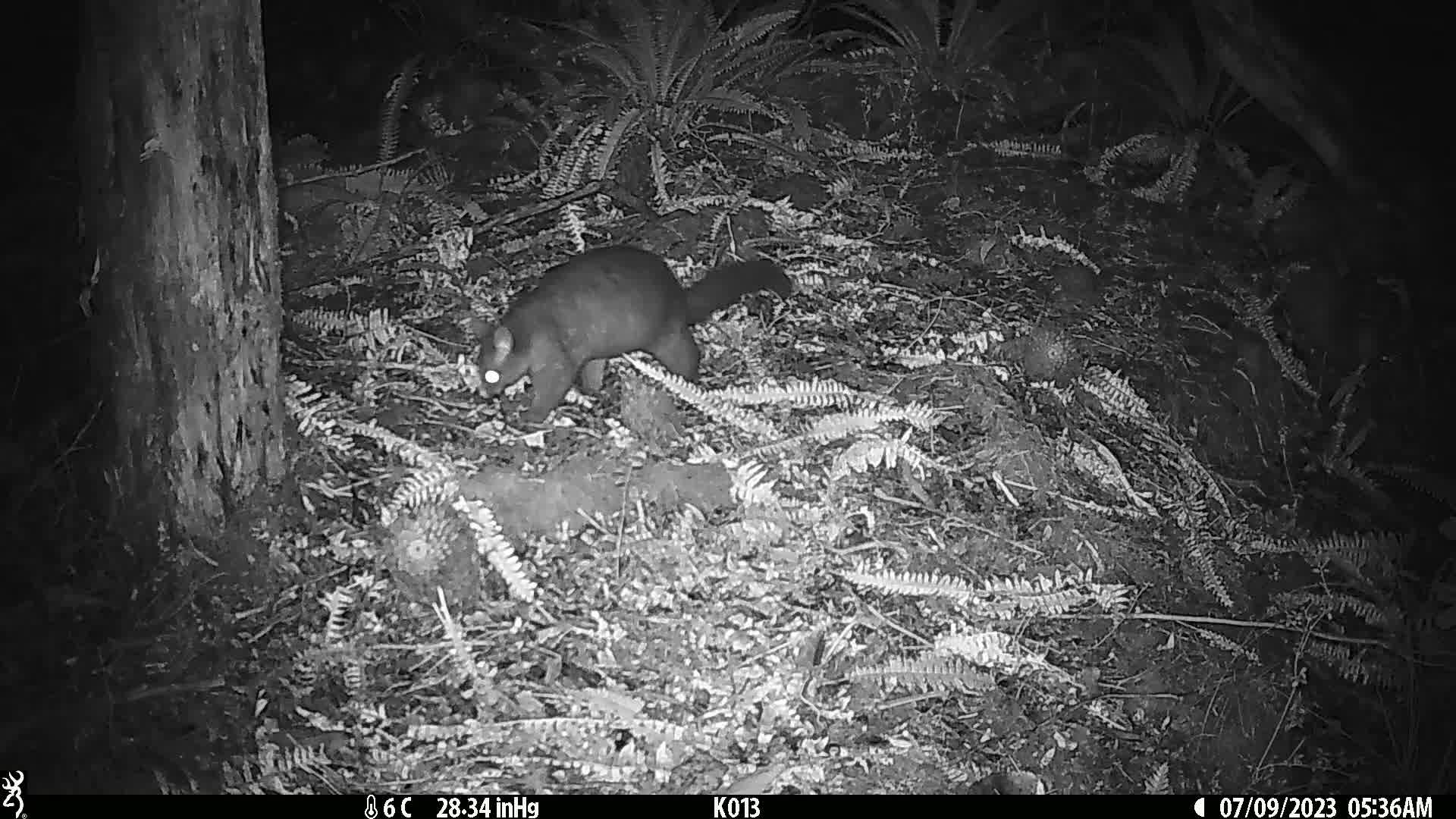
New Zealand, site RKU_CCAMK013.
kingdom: Animalia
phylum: Chordata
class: Mammalia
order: Diprotodontia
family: Phalangeridae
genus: Trichosurus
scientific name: Trichosurus vulpecula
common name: common brushtail possum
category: possum